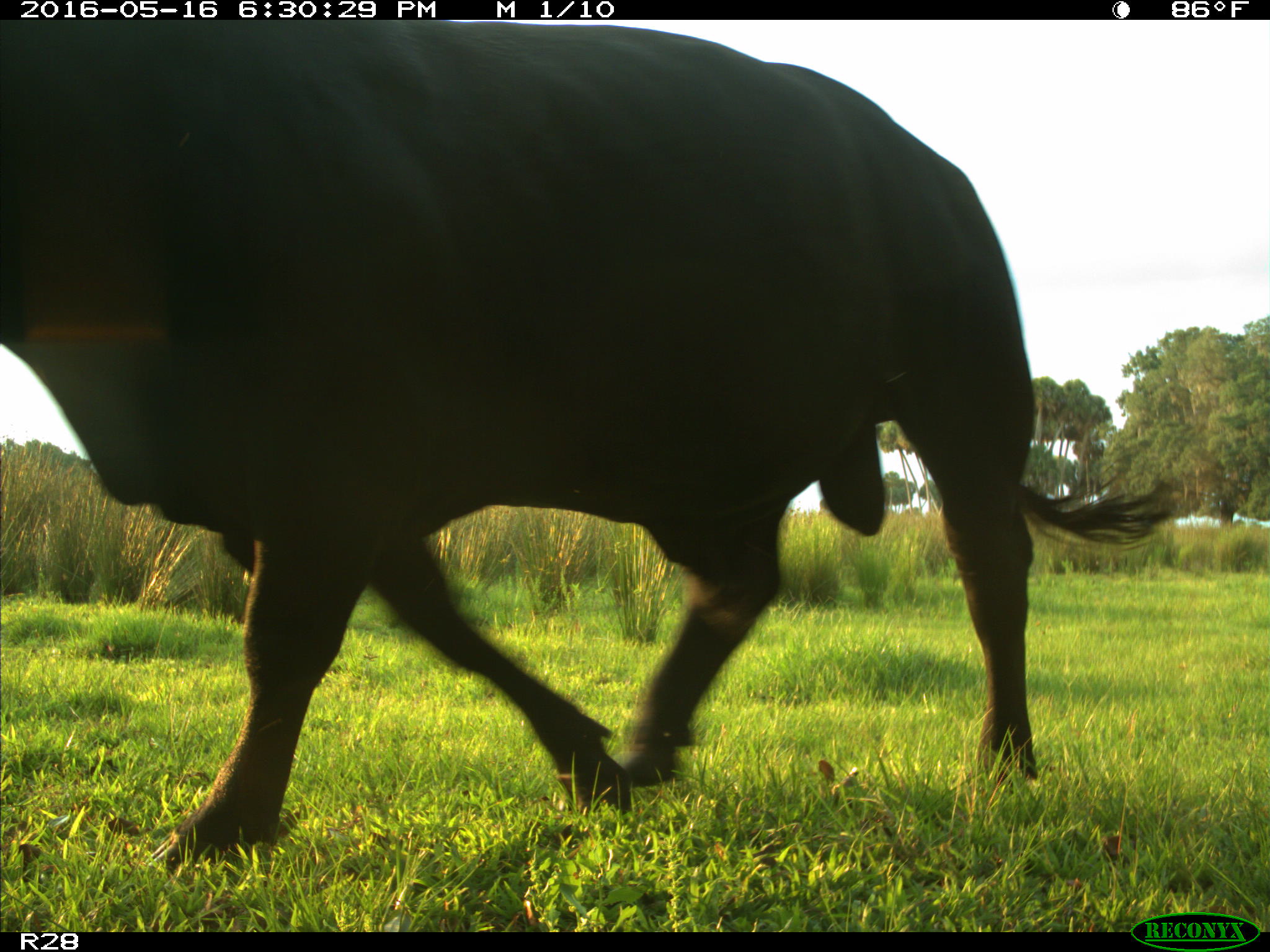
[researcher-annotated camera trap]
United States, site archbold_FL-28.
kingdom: Animalia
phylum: Chordata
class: Mammalia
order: Artiodactyla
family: Bovidae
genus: Bos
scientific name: Bos taurus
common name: domestic cow